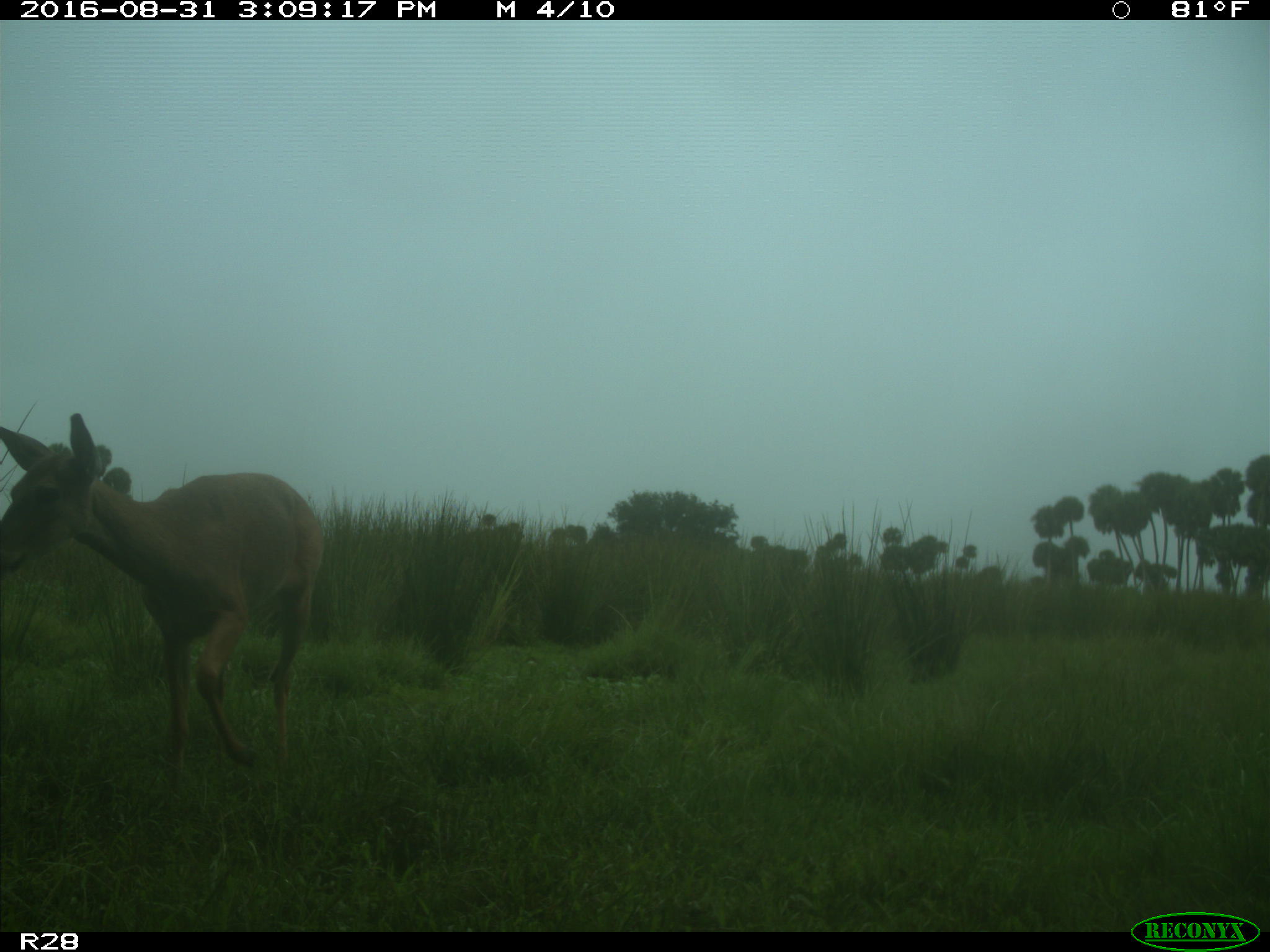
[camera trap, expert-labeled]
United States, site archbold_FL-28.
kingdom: Animalia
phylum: Chordata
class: Mammalia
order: Artiodactyla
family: Cervidae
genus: Odocoileus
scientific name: Odocoileus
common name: deer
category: unidentified deer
Unidentified deer (deer) (Odocoileus).